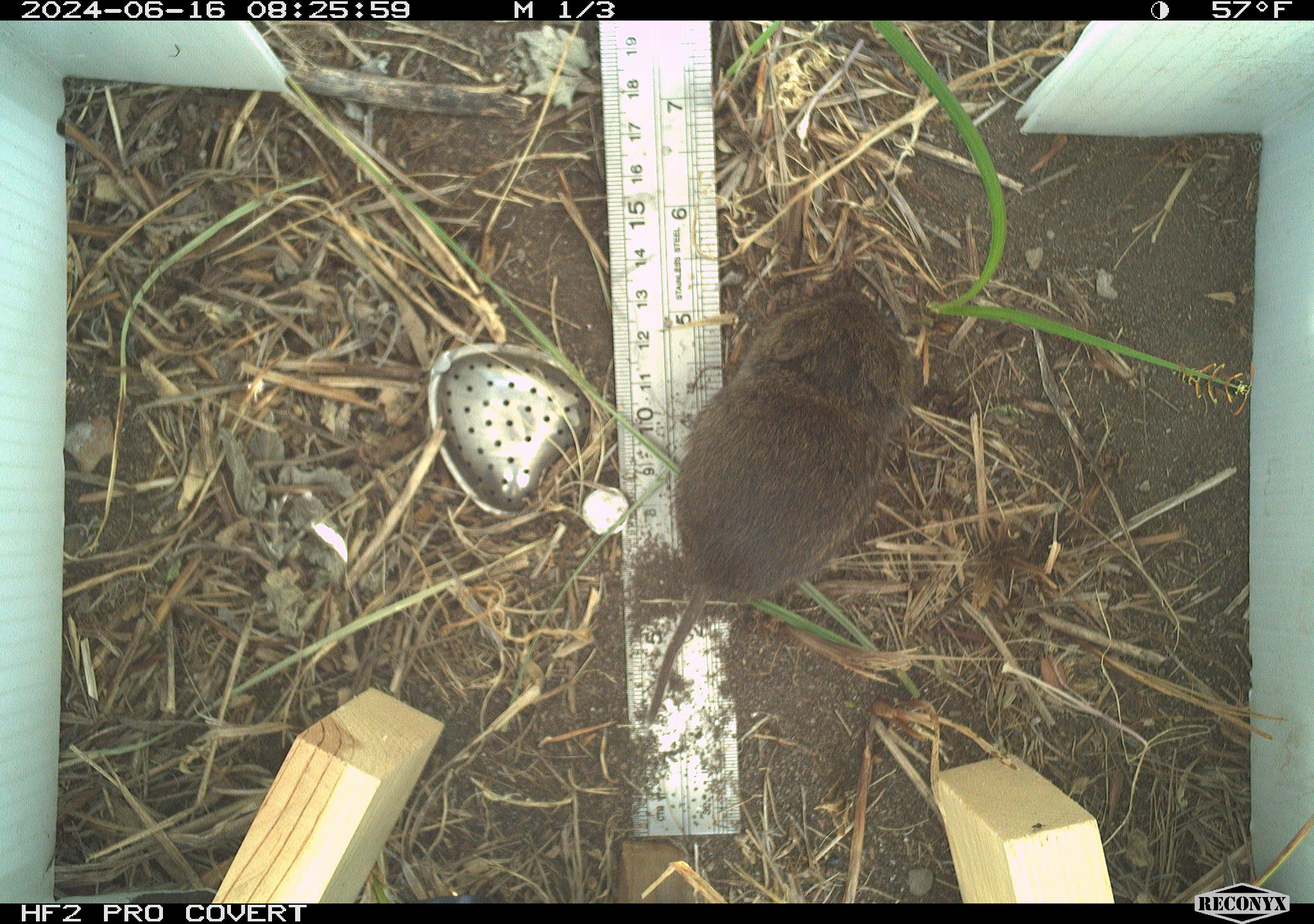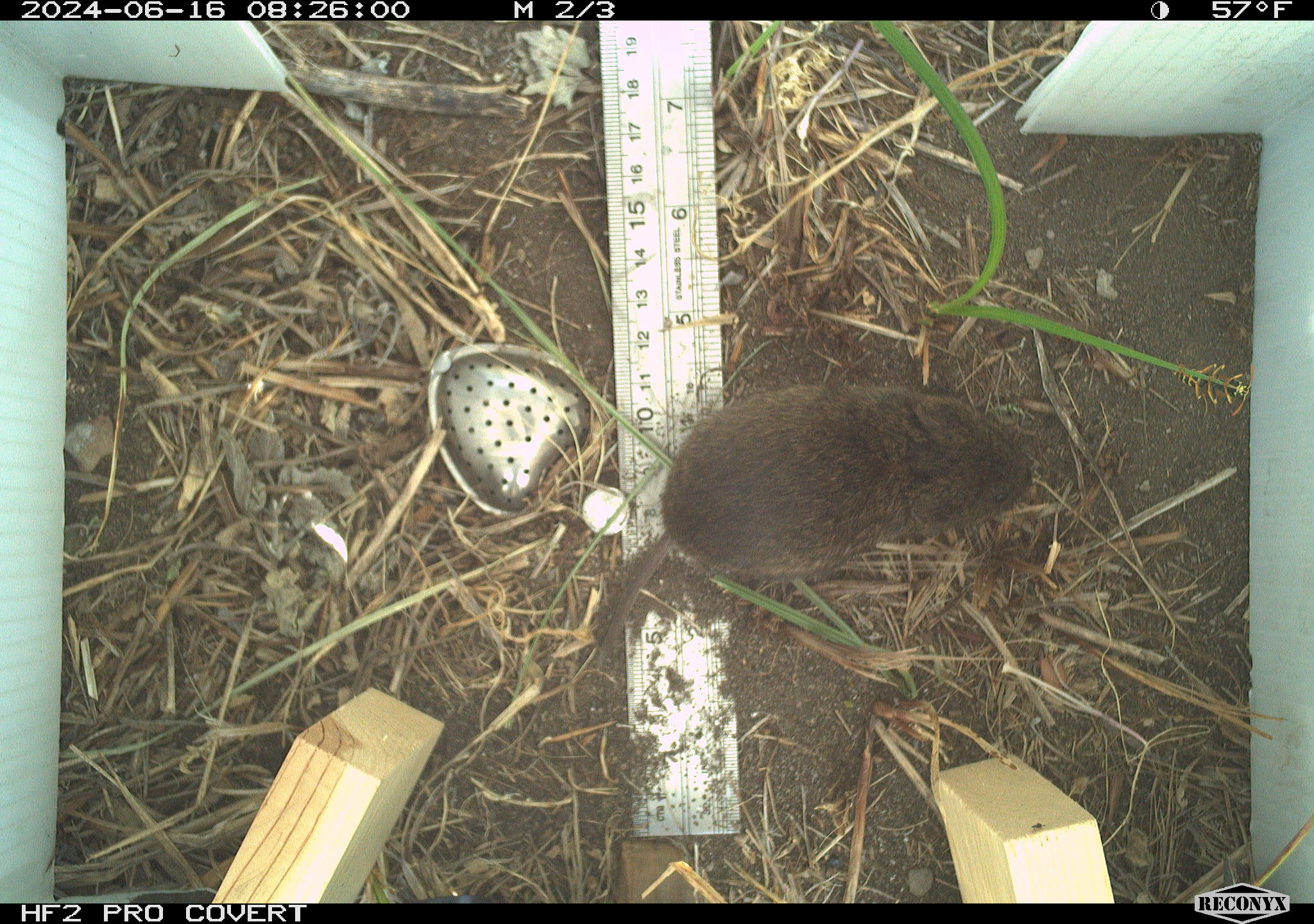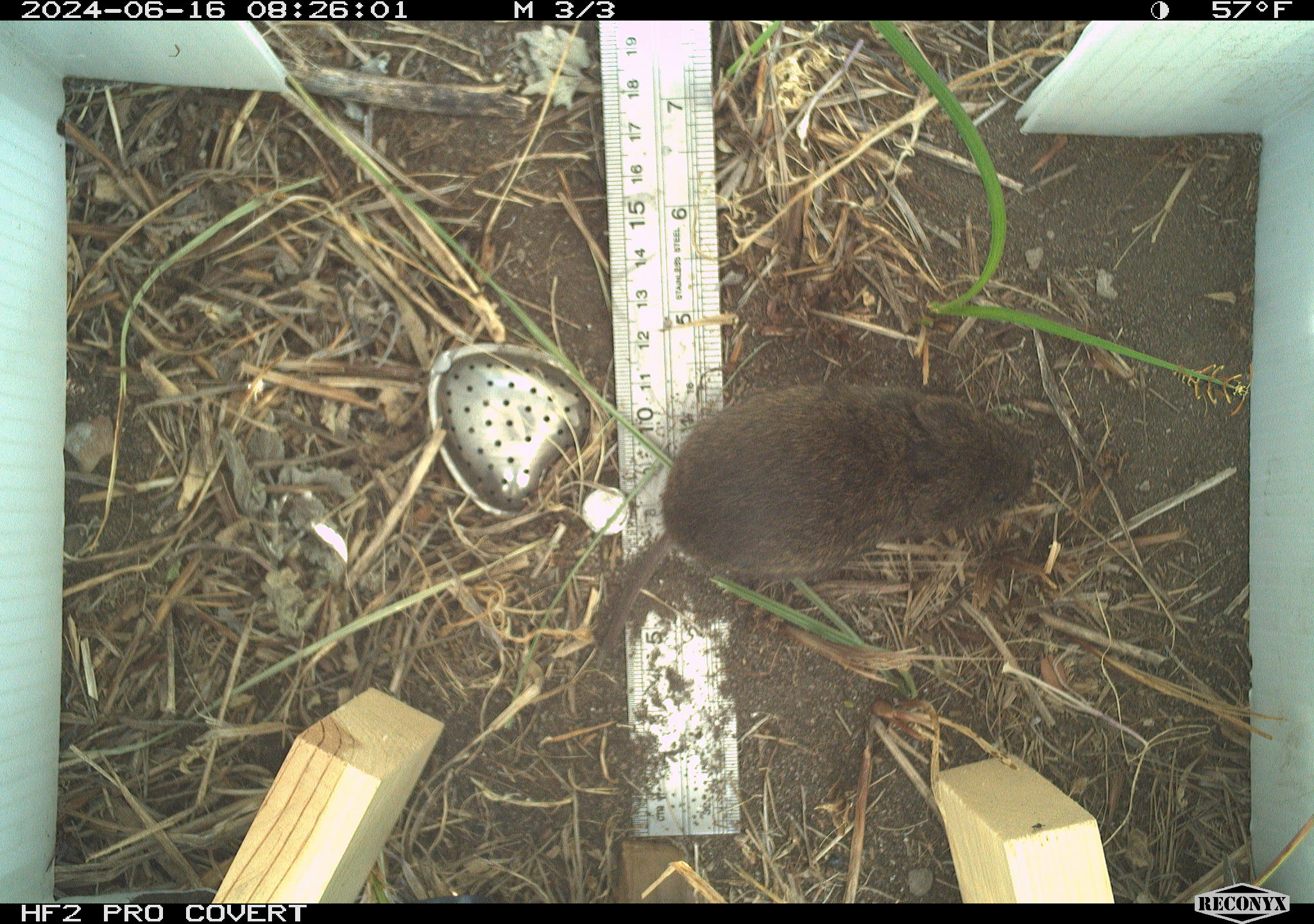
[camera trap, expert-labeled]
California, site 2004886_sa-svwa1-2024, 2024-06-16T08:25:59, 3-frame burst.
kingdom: Animalia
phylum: Chordata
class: Mammalia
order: Rodentia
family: Cricetidae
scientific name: Arvicolinae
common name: voles, lemmings, and muskrats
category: arvicolinae subfamily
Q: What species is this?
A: Arvicolinae subfamily (voles, lemmings, and muskrats) (Arvicolinae).